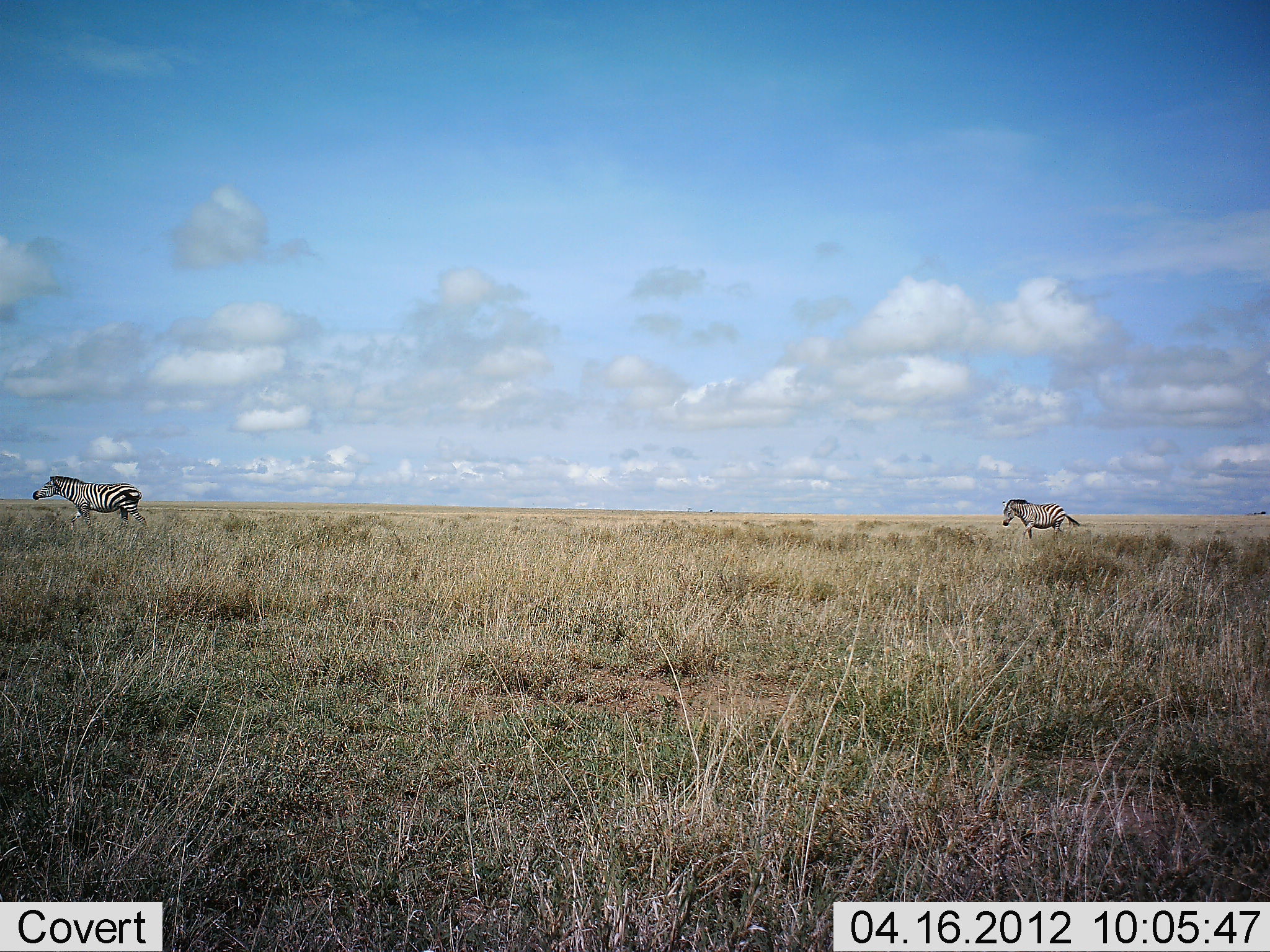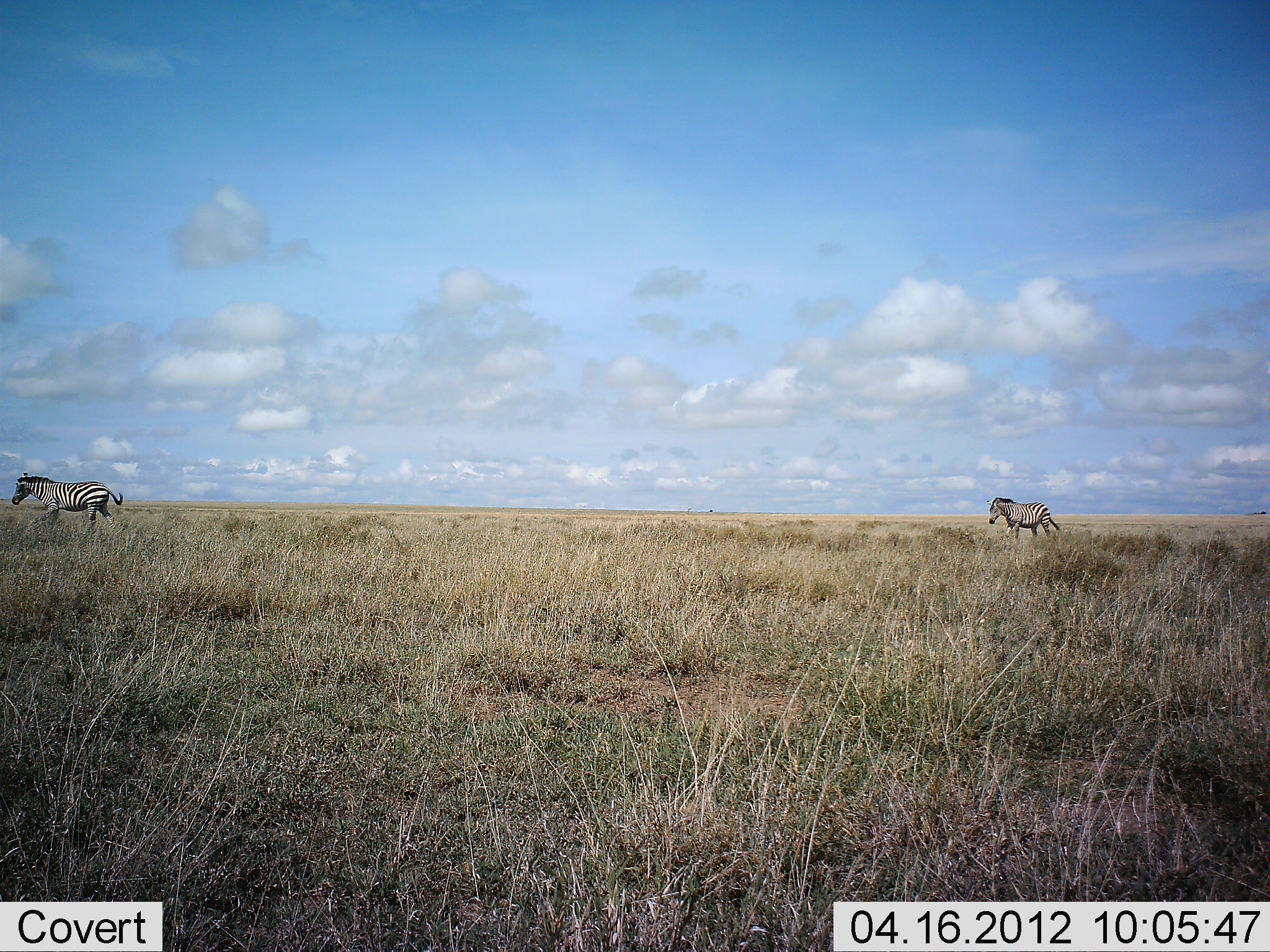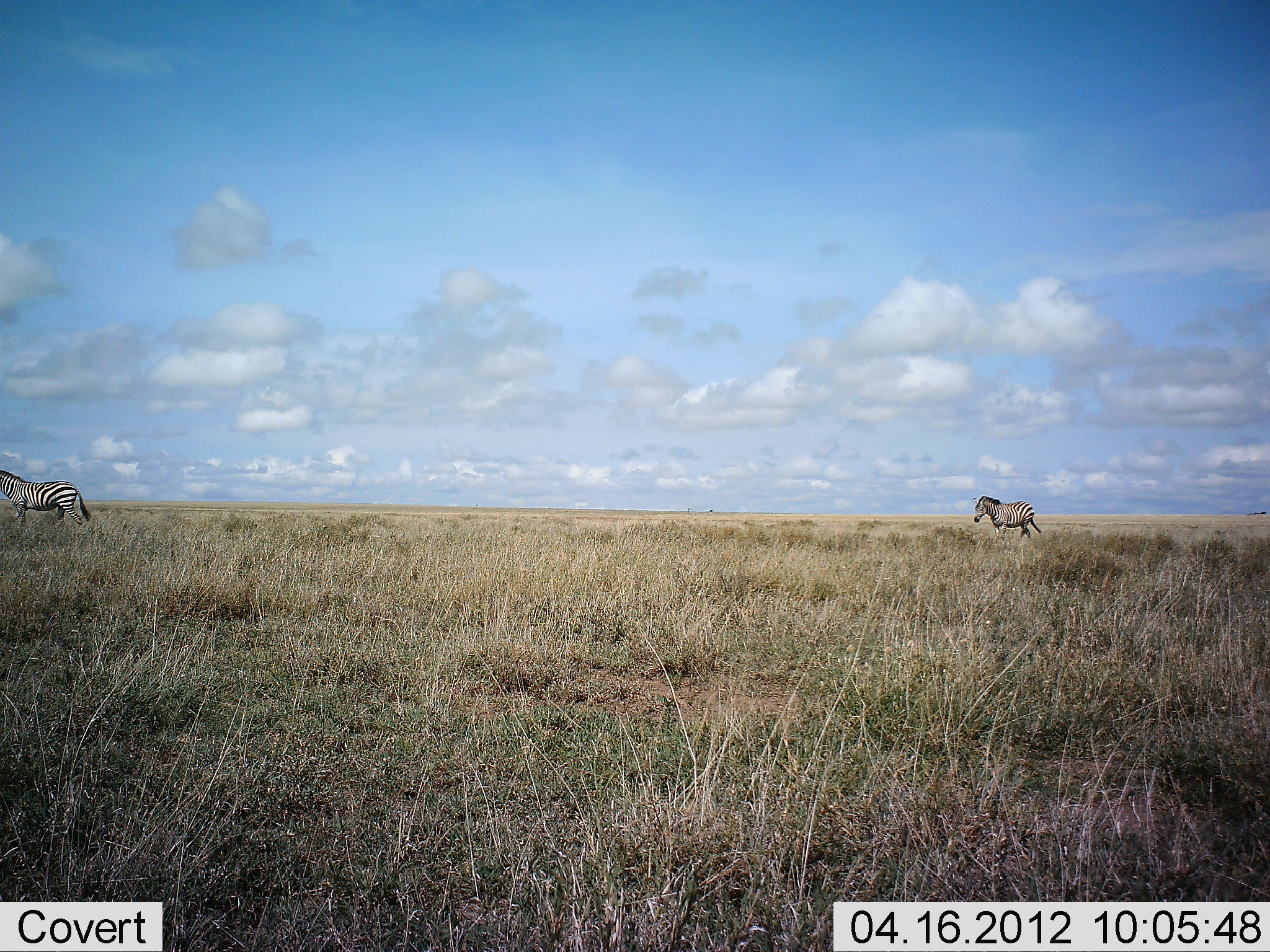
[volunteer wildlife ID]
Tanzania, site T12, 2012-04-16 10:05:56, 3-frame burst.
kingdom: Animalia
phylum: Chordata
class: Mammalia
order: Perissodactyla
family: Equidae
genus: Equus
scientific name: Equus quagga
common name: plains zebra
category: zebra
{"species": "zebra (plains zebra) (Equus quagga)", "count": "2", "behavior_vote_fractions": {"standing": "3%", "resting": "0%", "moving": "100%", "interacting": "0%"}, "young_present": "0%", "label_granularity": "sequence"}